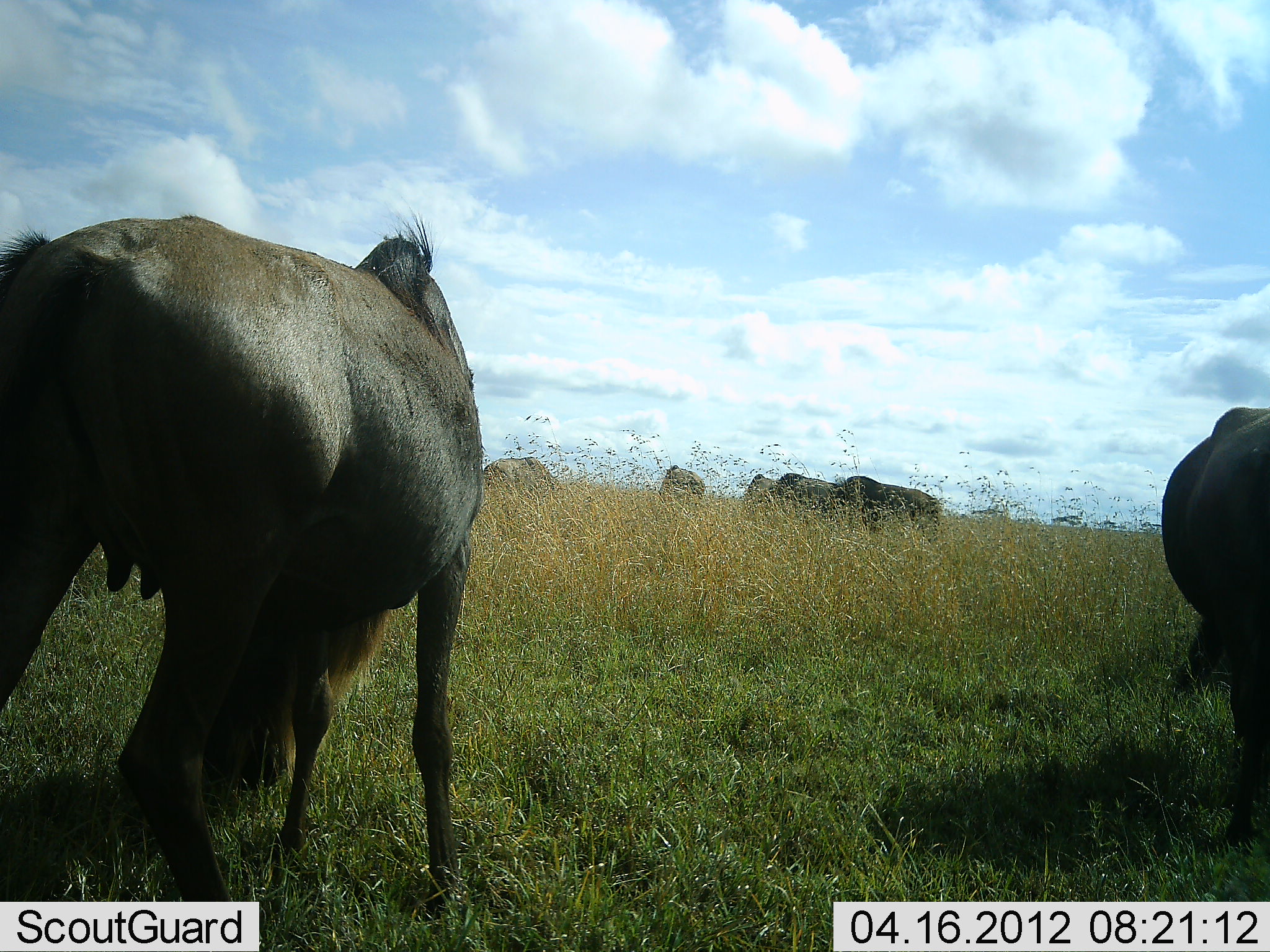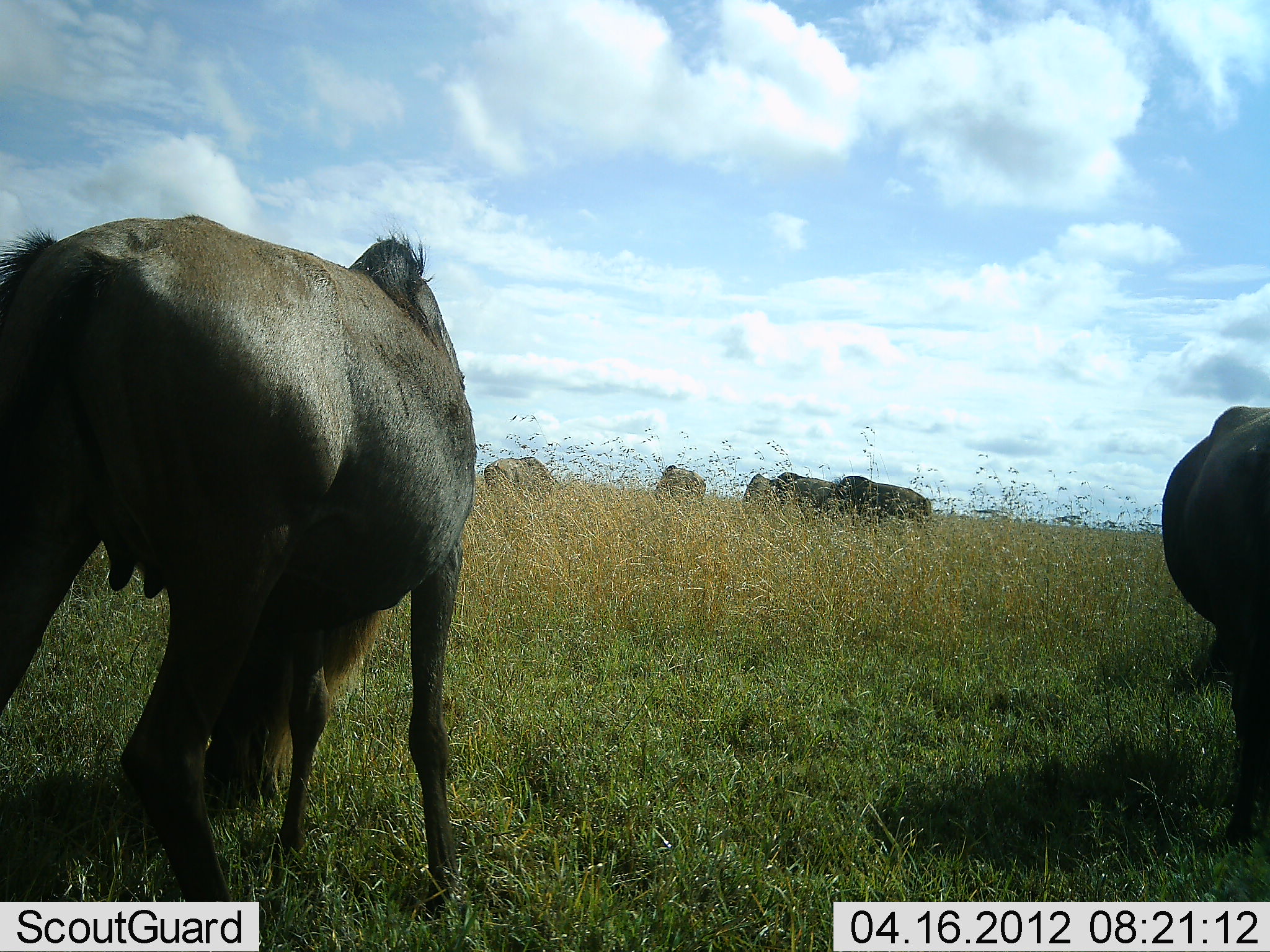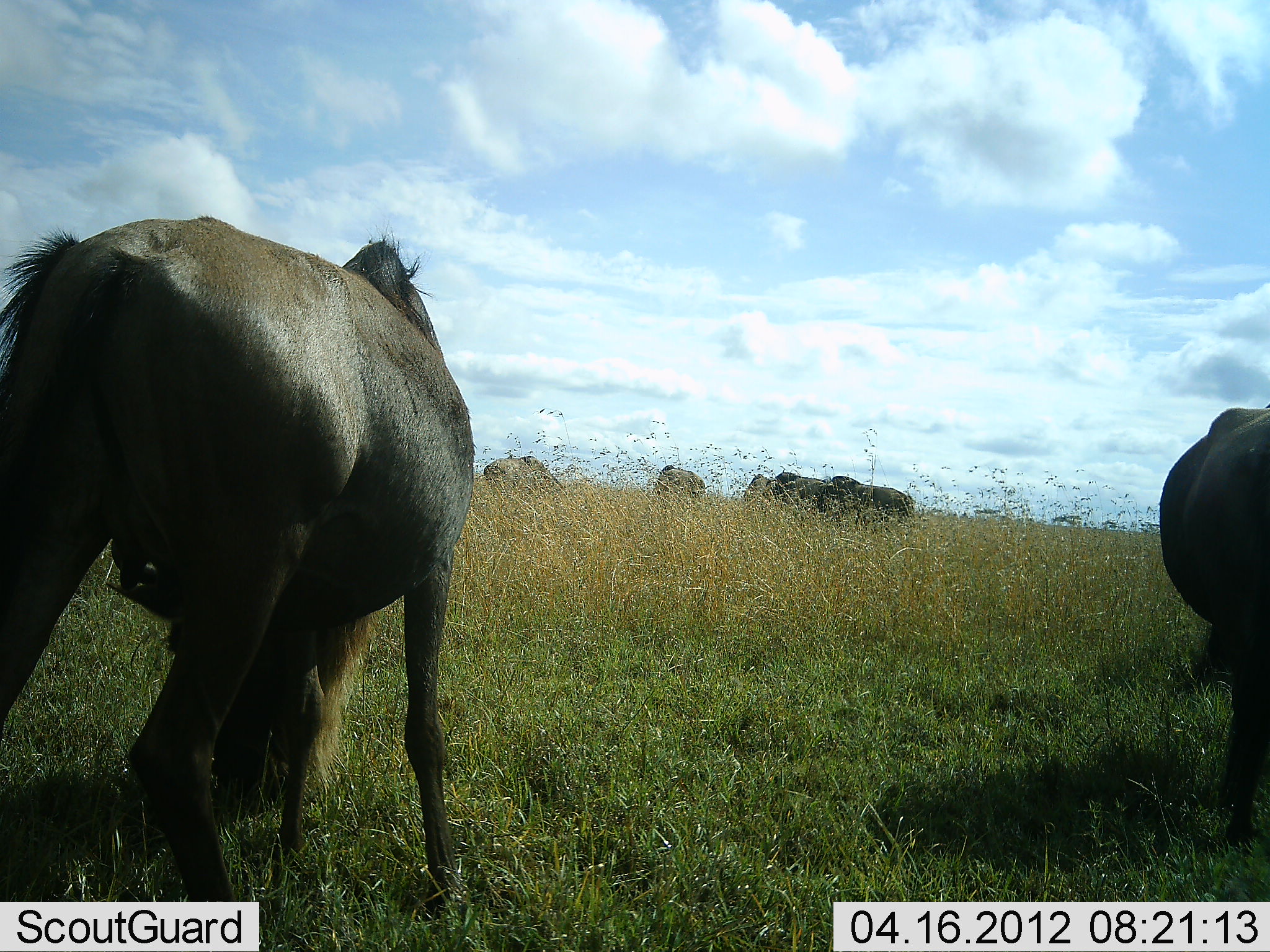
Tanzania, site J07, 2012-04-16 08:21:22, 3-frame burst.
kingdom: Animalia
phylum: Chordata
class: Mammalia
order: Artiodactyla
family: Bovidae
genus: Connochaetes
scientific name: Connochaetes taurinus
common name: blue wildebeest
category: wildebeest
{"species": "wildebeest (blue wildebeest) (Connochaetes taurinus)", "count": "7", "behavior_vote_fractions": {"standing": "25%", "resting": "0%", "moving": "0%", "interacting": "0%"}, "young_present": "0%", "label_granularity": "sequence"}